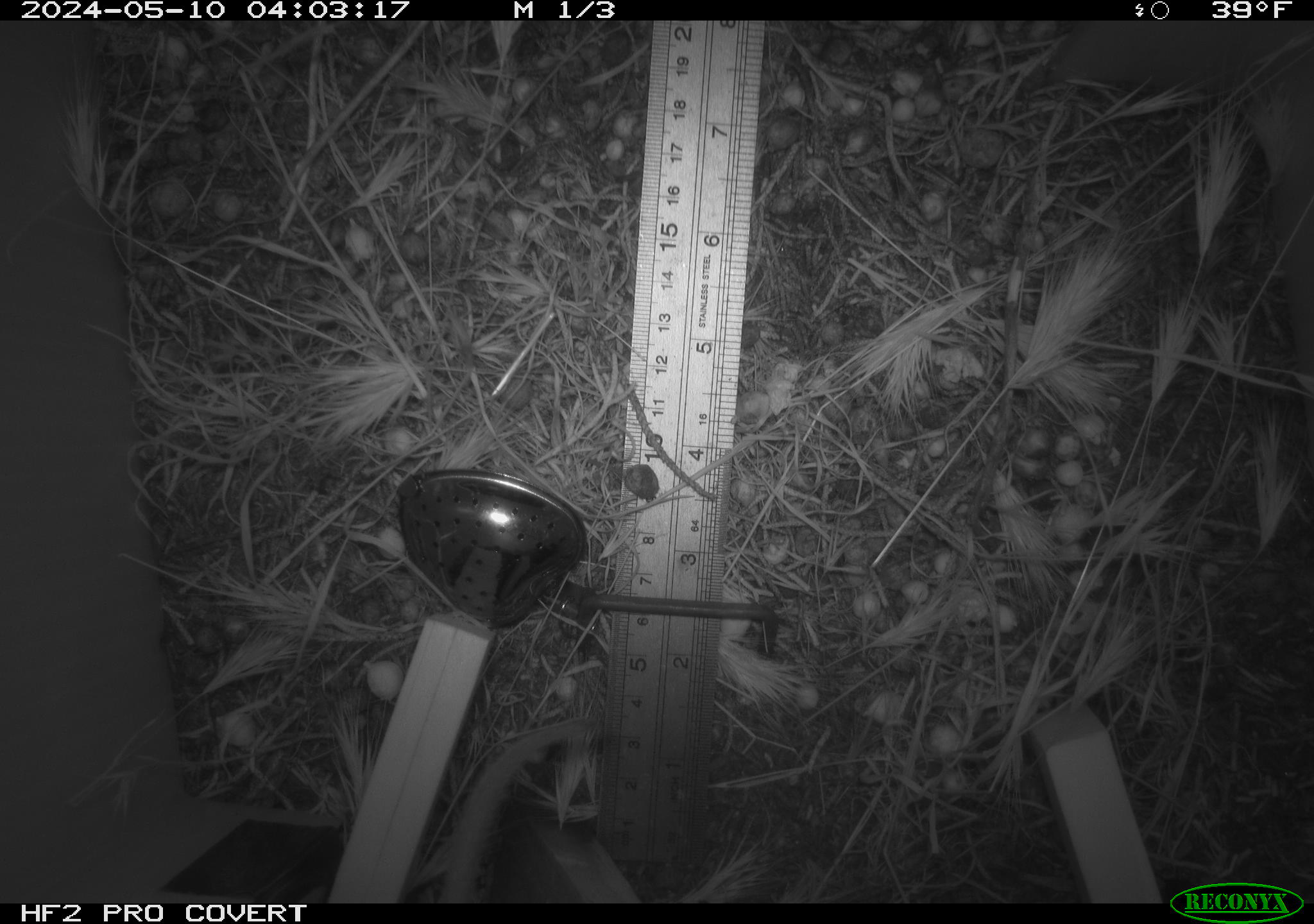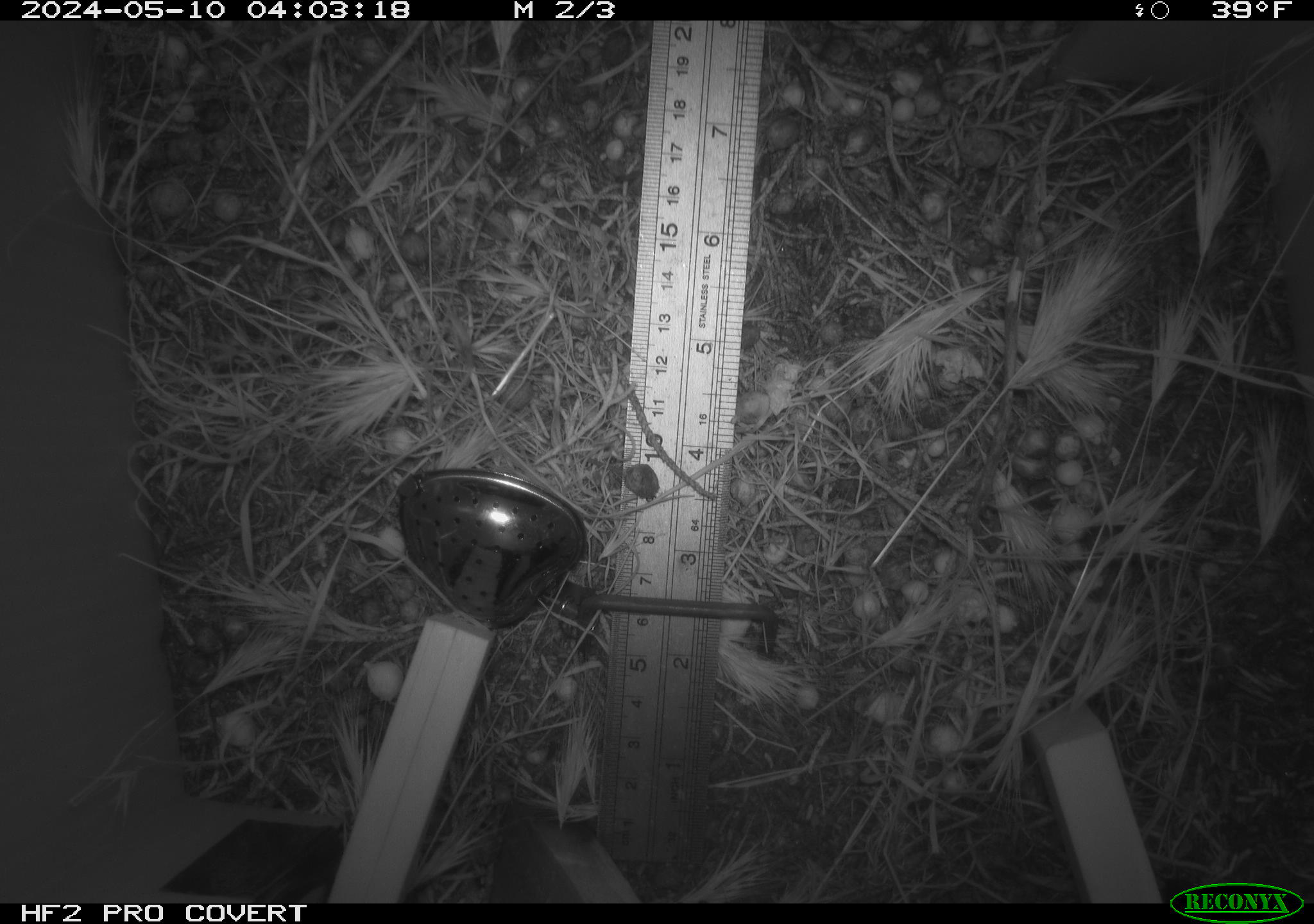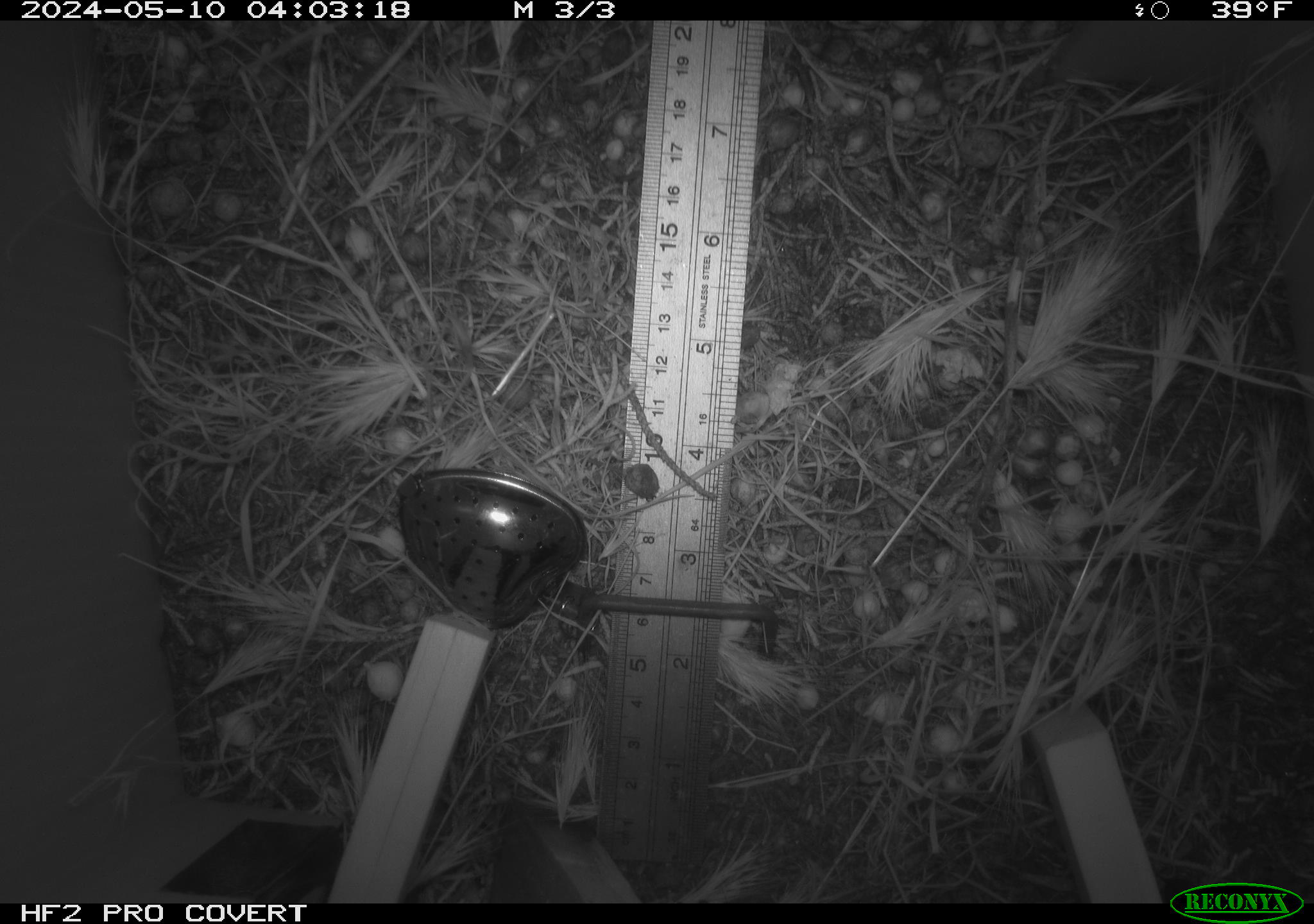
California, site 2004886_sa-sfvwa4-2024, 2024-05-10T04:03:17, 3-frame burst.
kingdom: Animalia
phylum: Chordata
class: Mammalia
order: Rodentia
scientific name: Rodentia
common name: mouse species